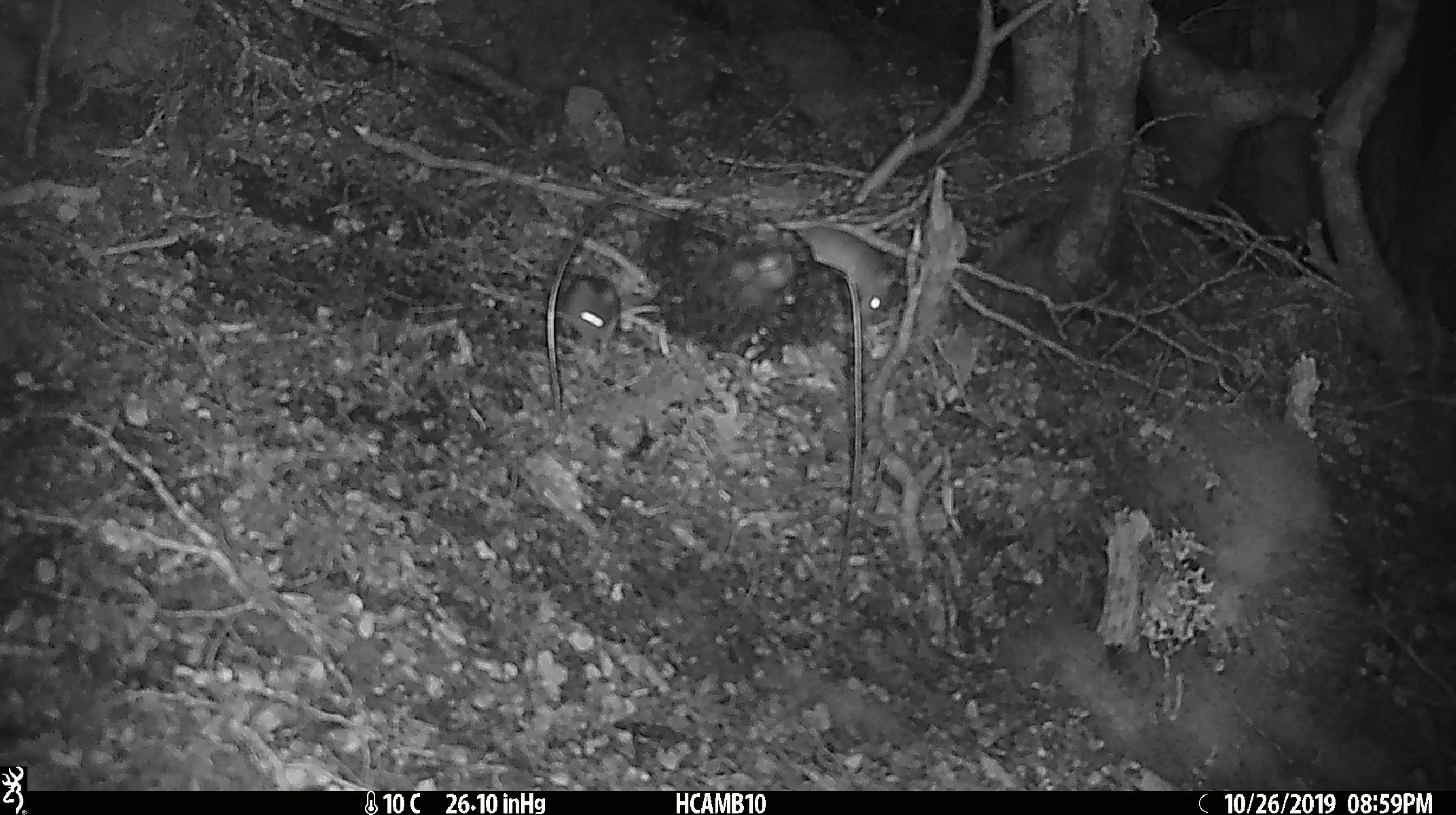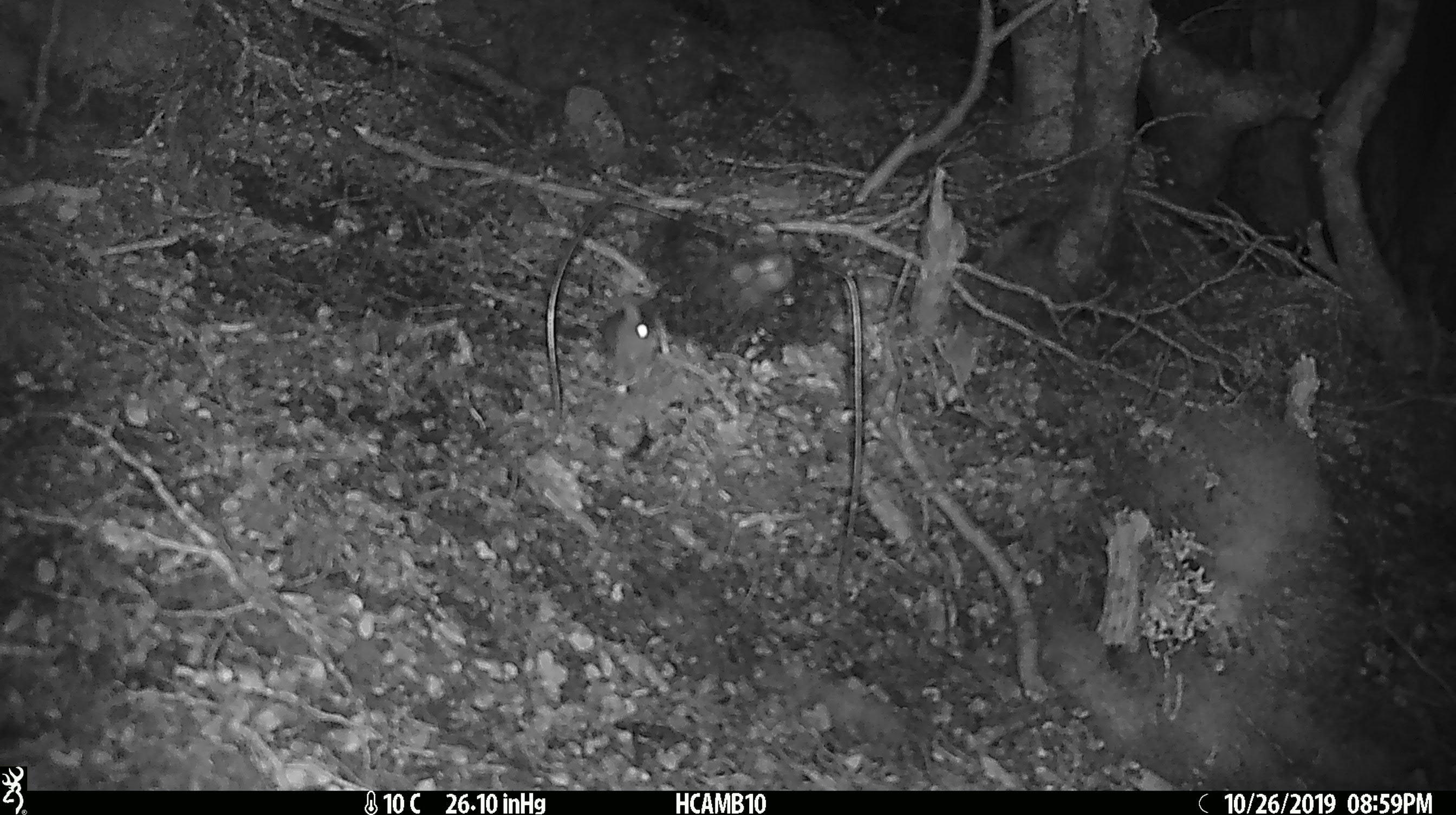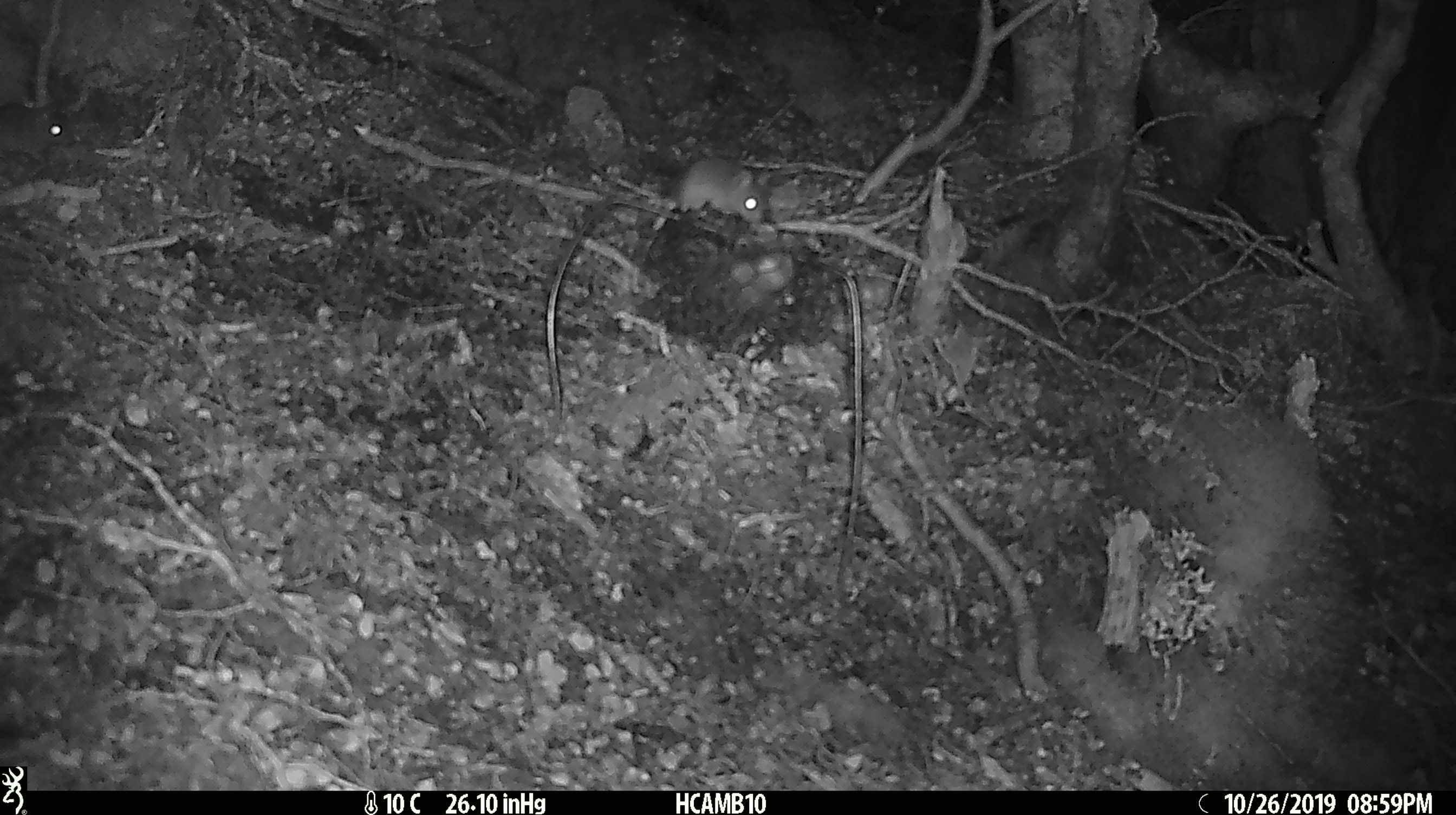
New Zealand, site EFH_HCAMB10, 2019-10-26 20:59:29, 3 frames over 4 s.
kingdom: Animalia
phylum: Chordata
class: Mammalia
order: Rodentia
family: Muridae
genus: Mus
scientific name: Mus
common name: mouse